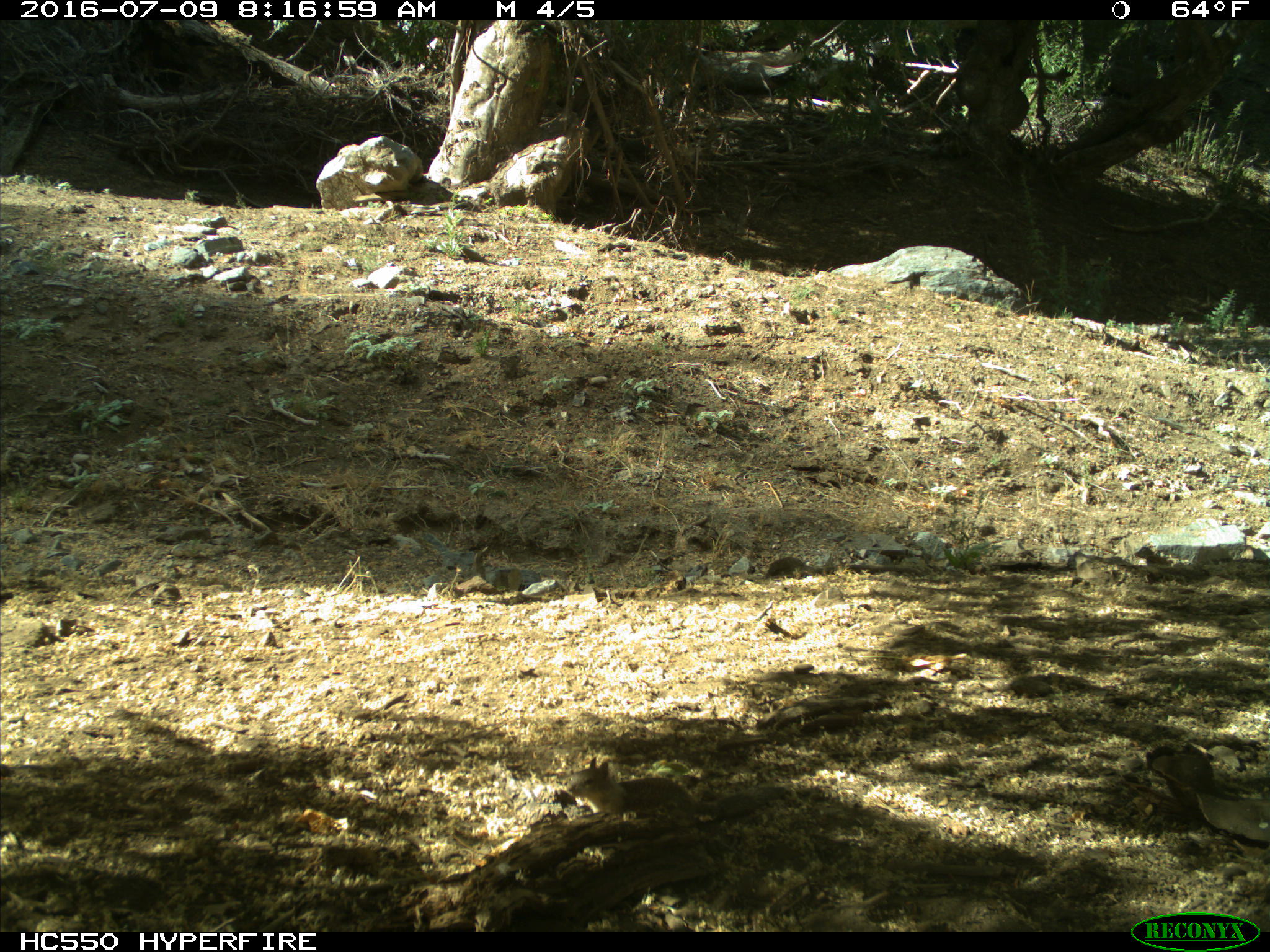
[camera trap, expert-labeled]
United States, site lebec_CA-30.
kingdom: Animalia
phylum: Chordata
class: Mammalia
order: Rodentia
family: Sciuridae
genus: Otospermophilus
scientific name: Otospermophilus beecheyi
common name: california ground squirrel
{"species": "Otospermophilus beecheyi (california ground squirrel)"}